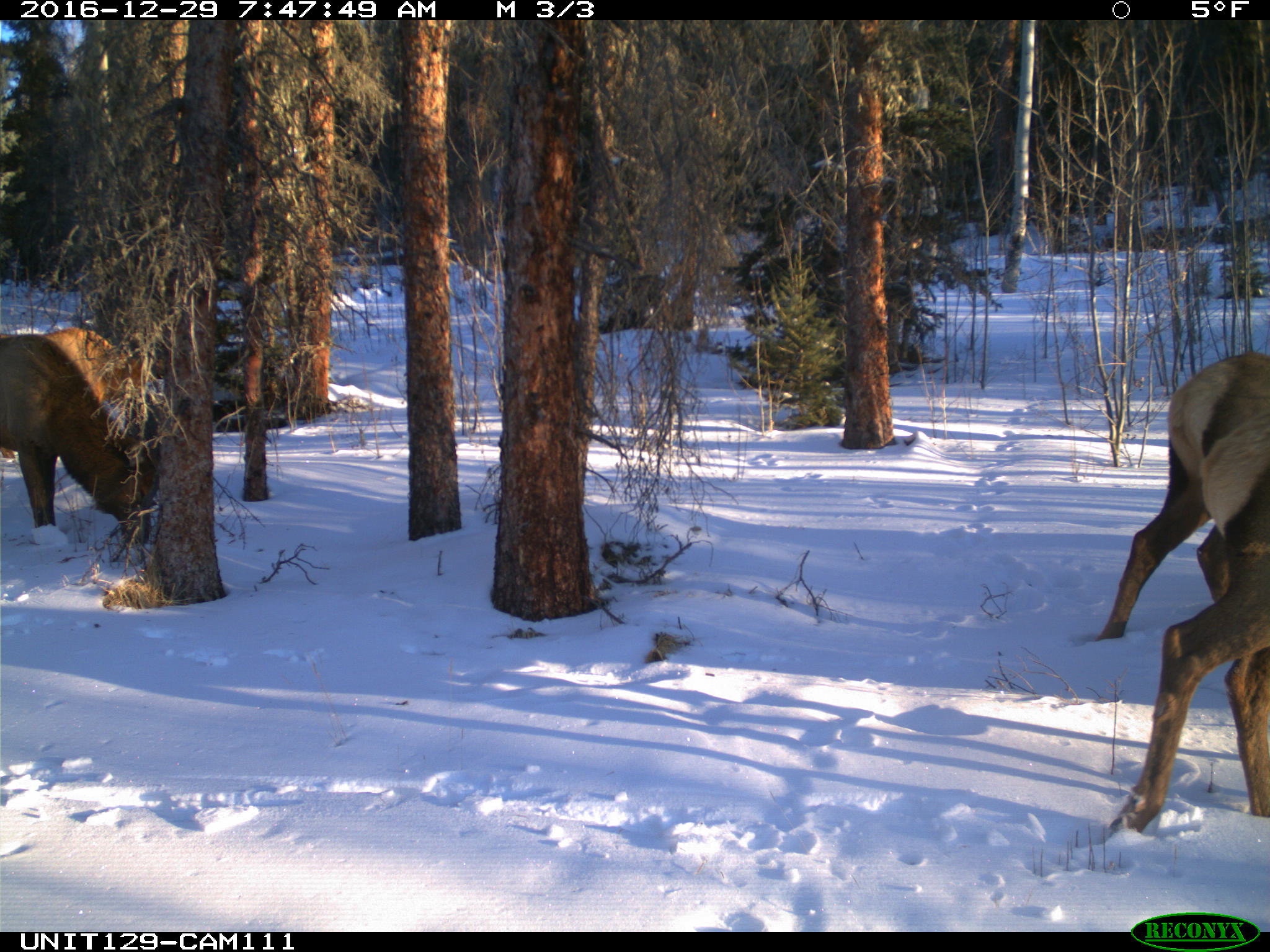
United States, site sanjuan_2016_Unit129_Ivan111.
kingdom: Animalia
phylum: Chordata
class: Mammalia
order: Artiodactyla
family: Cervidae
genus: Cervus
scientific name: Cervus elaphus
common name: red deer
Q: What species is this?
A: Cervus elaphus (red deer).